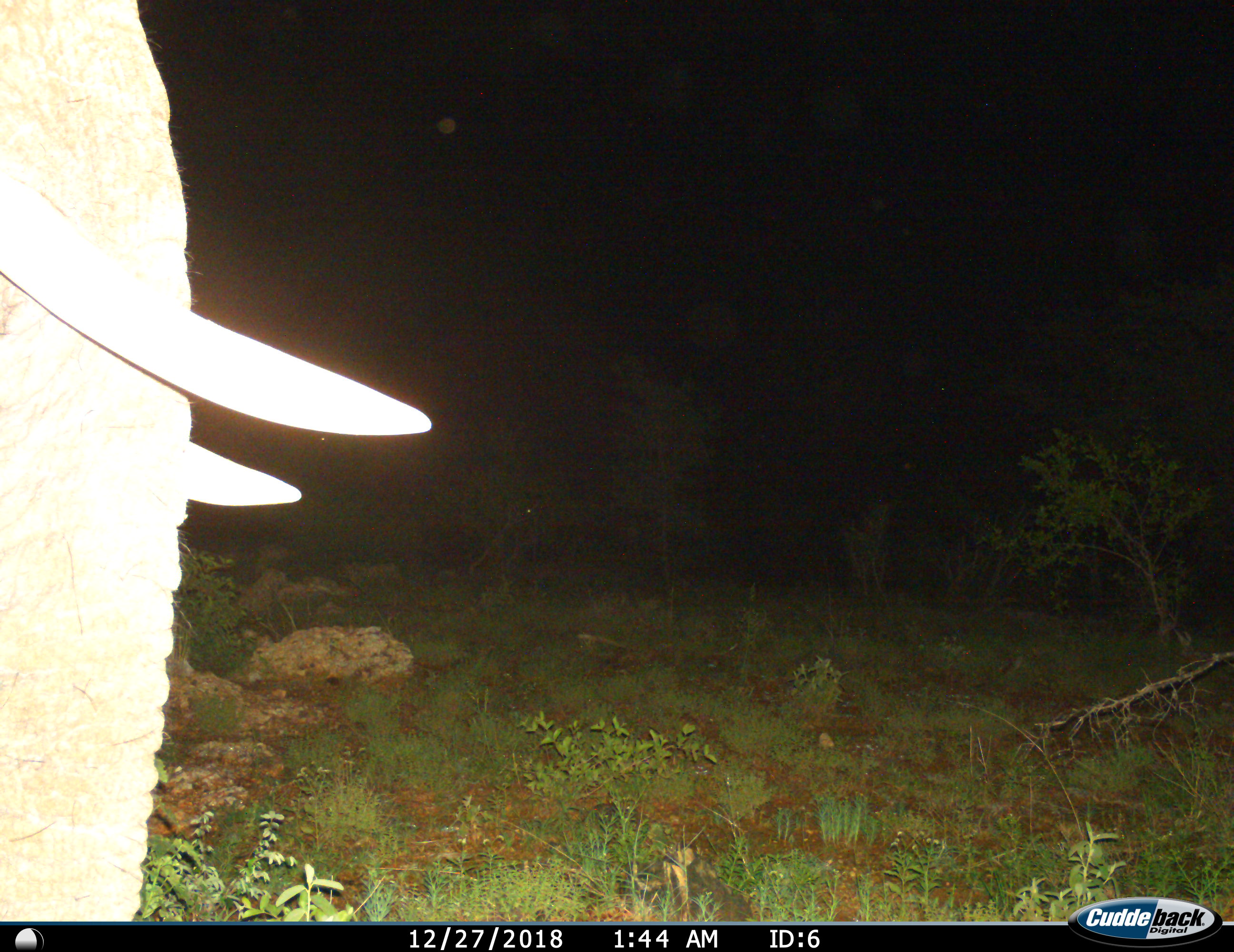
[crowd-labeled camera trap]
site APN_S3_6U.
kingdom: Animalia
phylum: Chordata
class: Mammalia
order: Proboscidea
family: Elephantidae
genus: Loxodonta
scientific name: Loxodonta africana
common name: african bush elephant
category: elephant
Elephant (african bush elephant) (Loxodonta africana), count 1. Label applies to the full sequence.